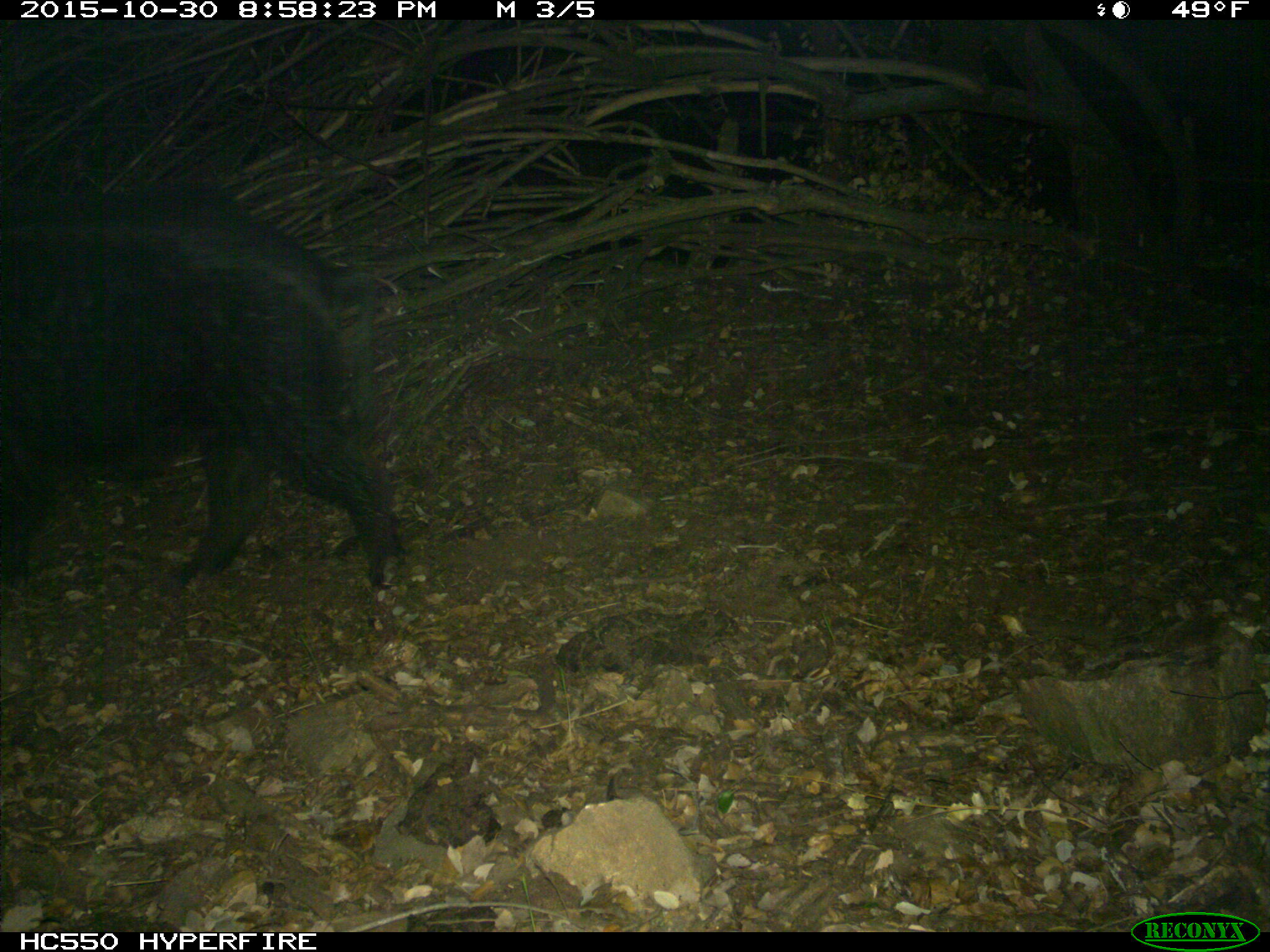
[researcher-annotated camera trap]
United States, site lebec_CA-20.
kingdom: Animalia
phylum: Chordata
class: Mammalia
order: Artiodactyla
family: Suidae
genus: Sus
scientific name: Sus scrofa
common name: wild boar